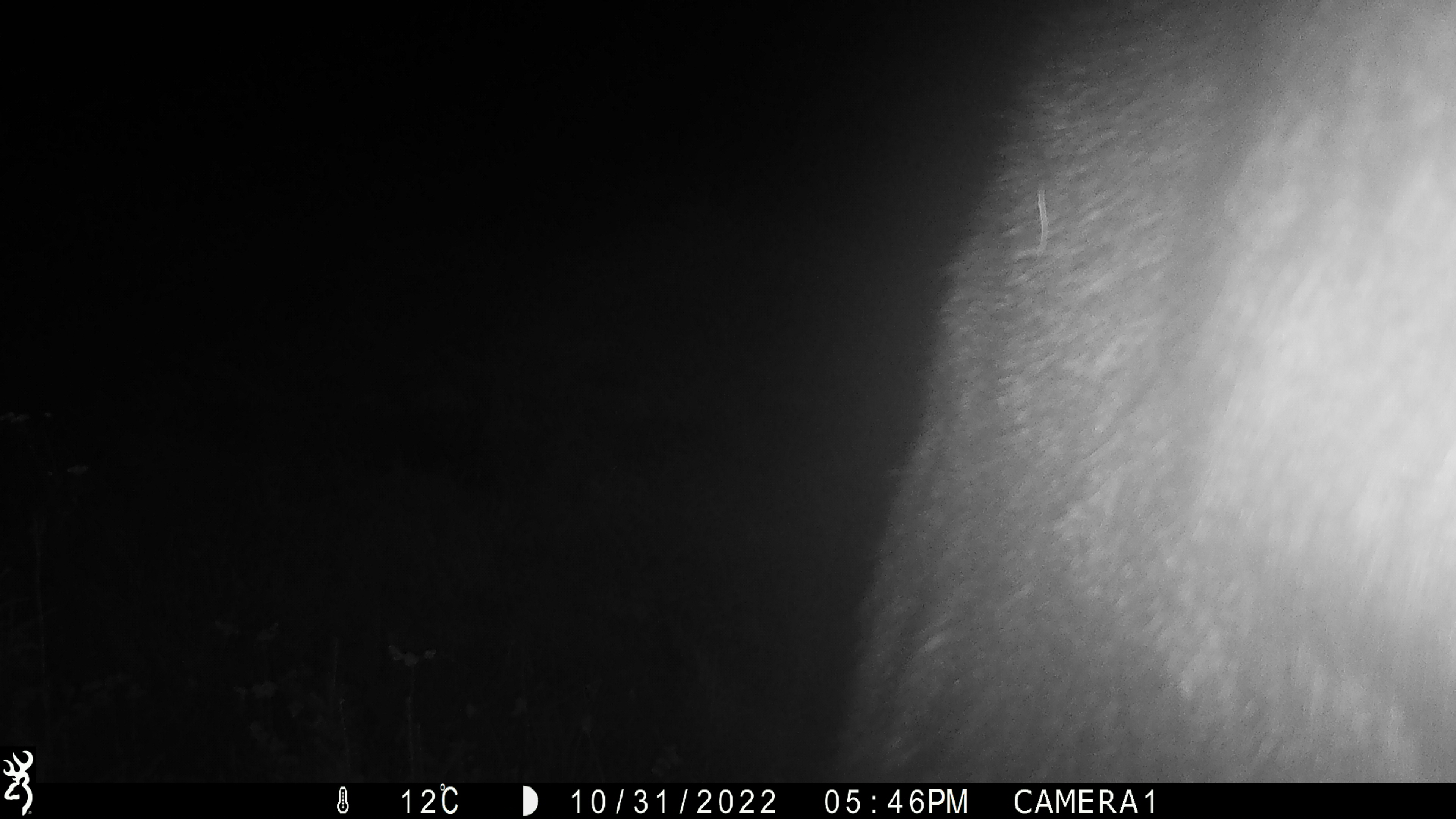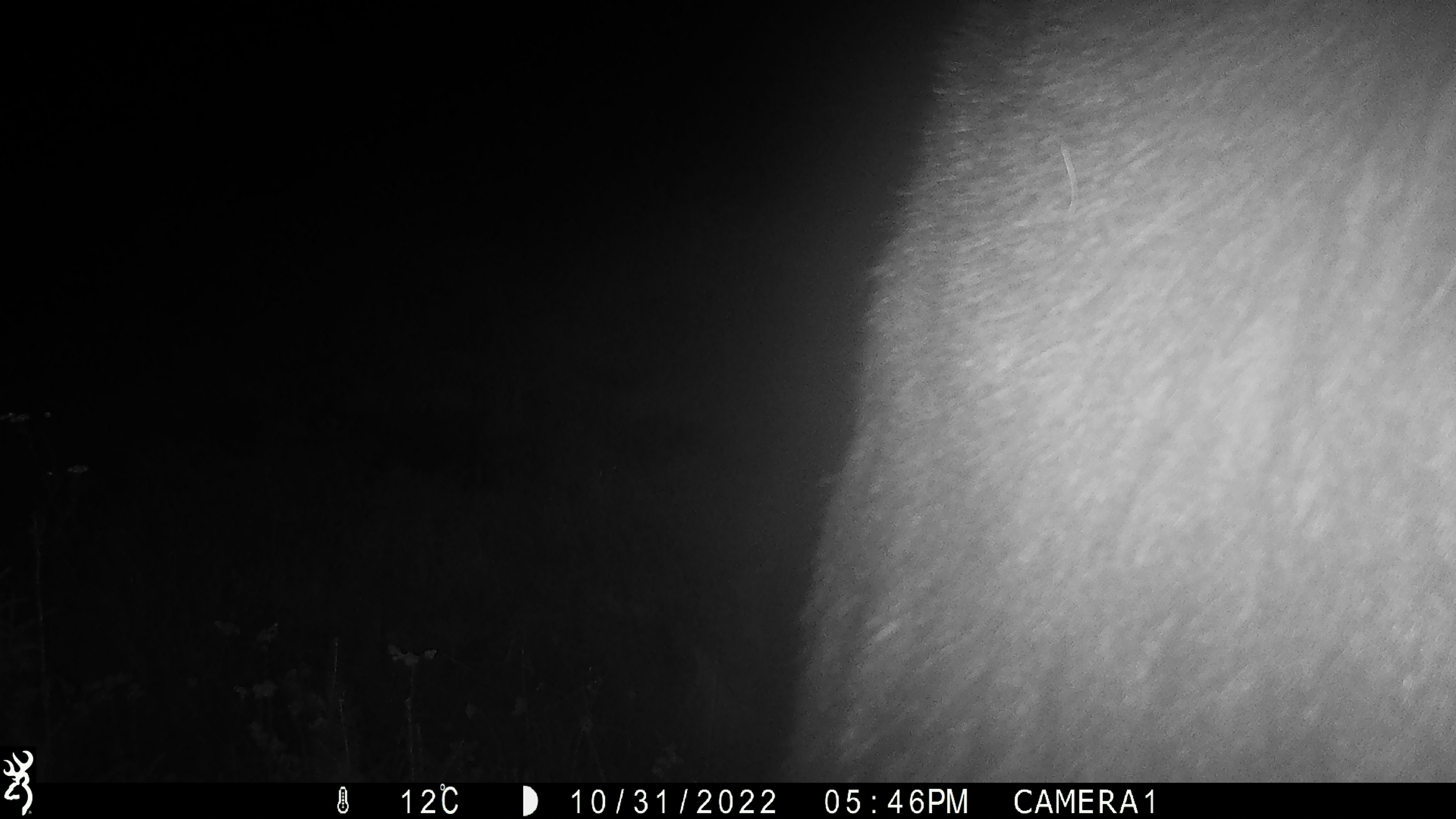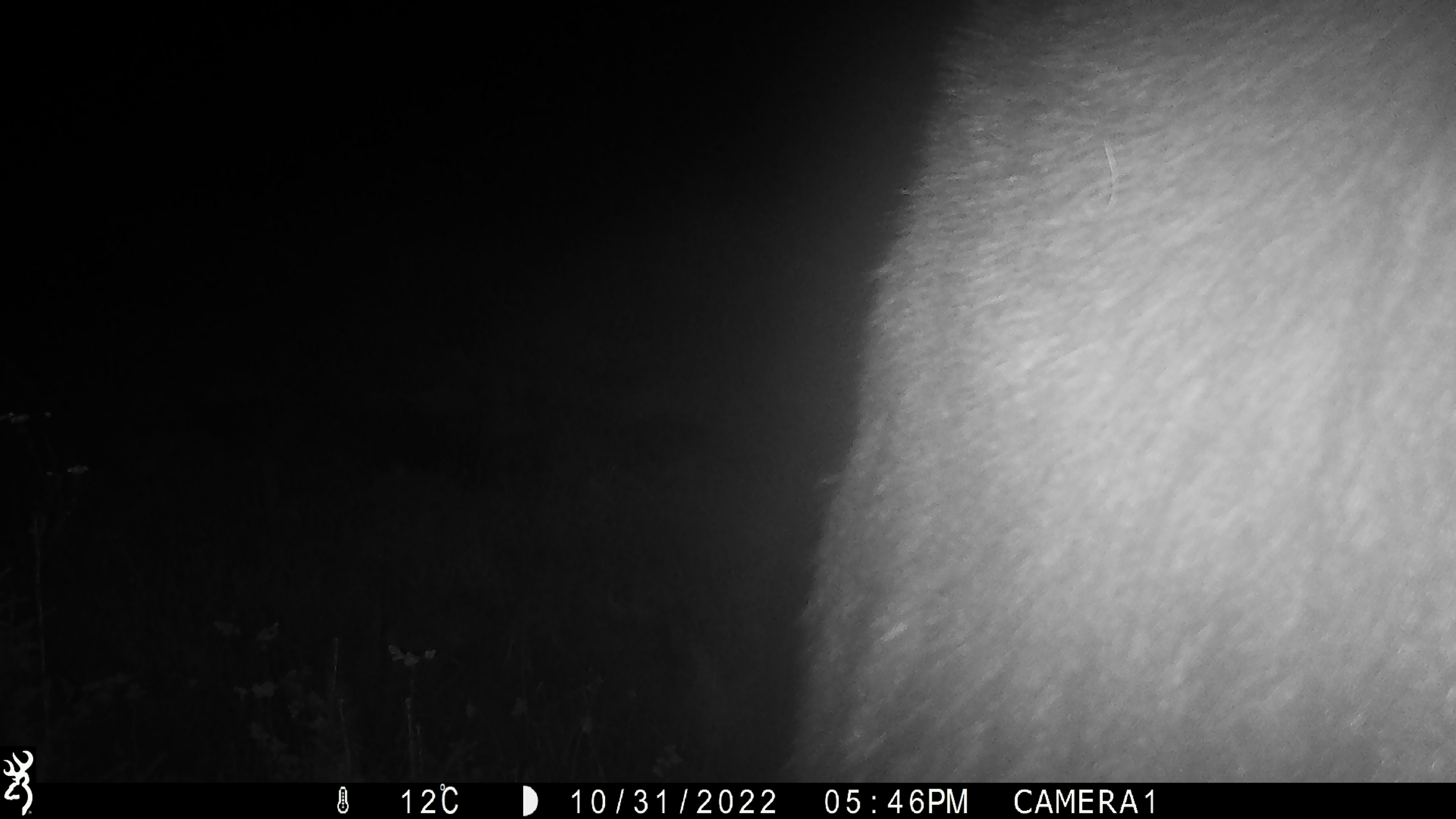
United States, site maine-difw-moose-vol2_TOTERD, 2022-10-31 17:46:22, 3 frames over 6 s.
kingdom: Animalia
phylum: Chordata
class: Mammalia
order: Artiodactyla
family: Cervidae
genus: Alces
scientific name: Alces alces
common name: moose